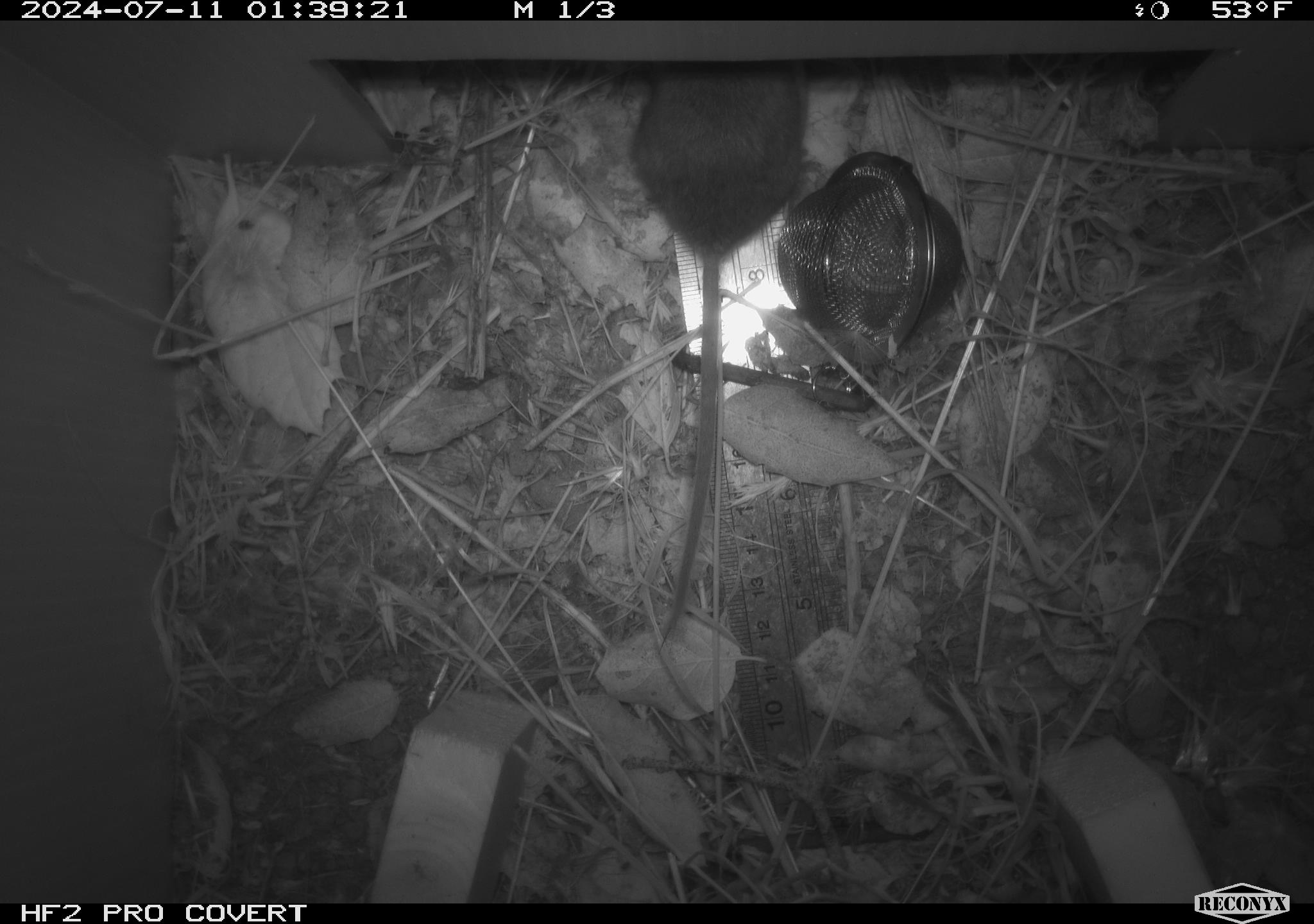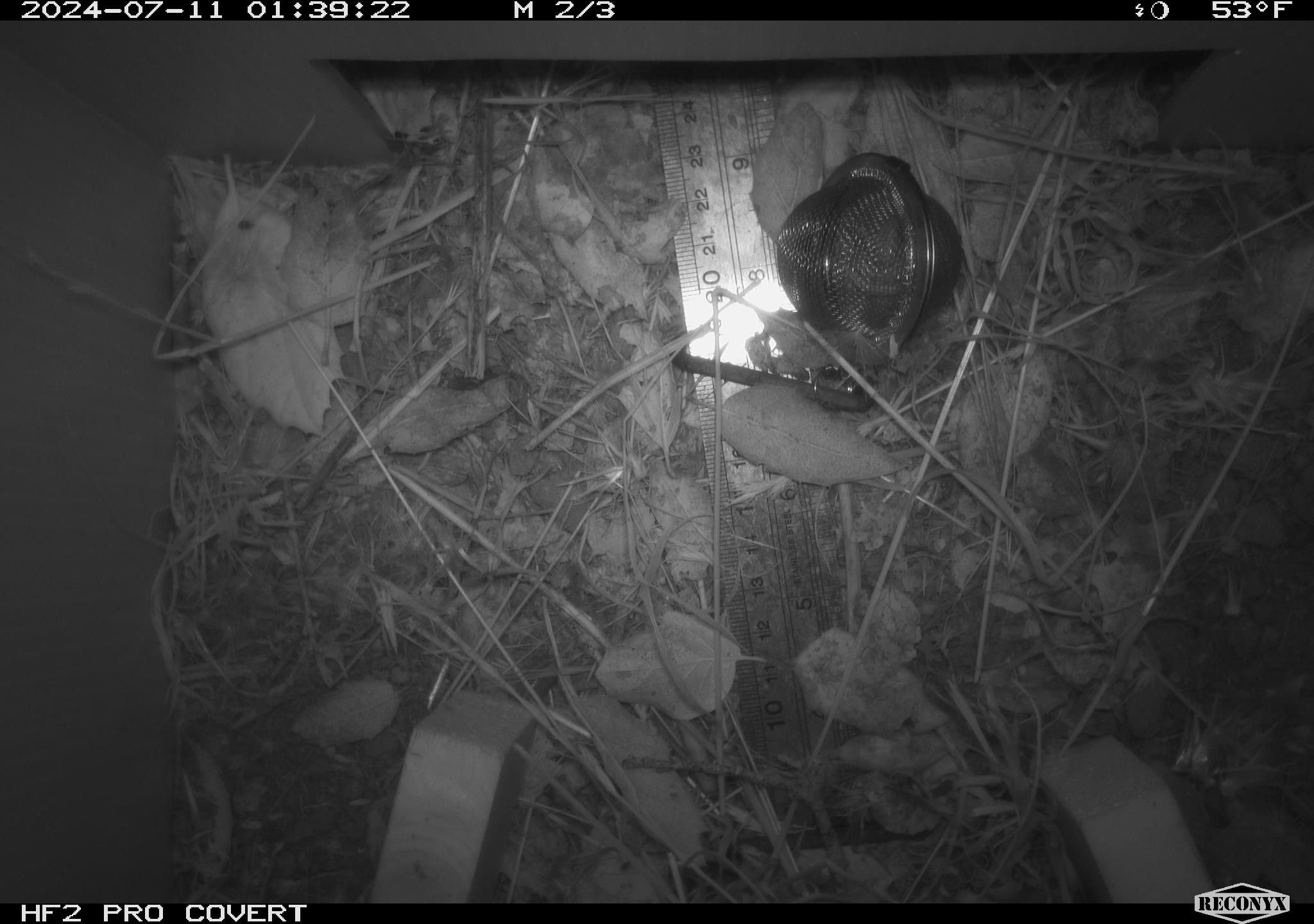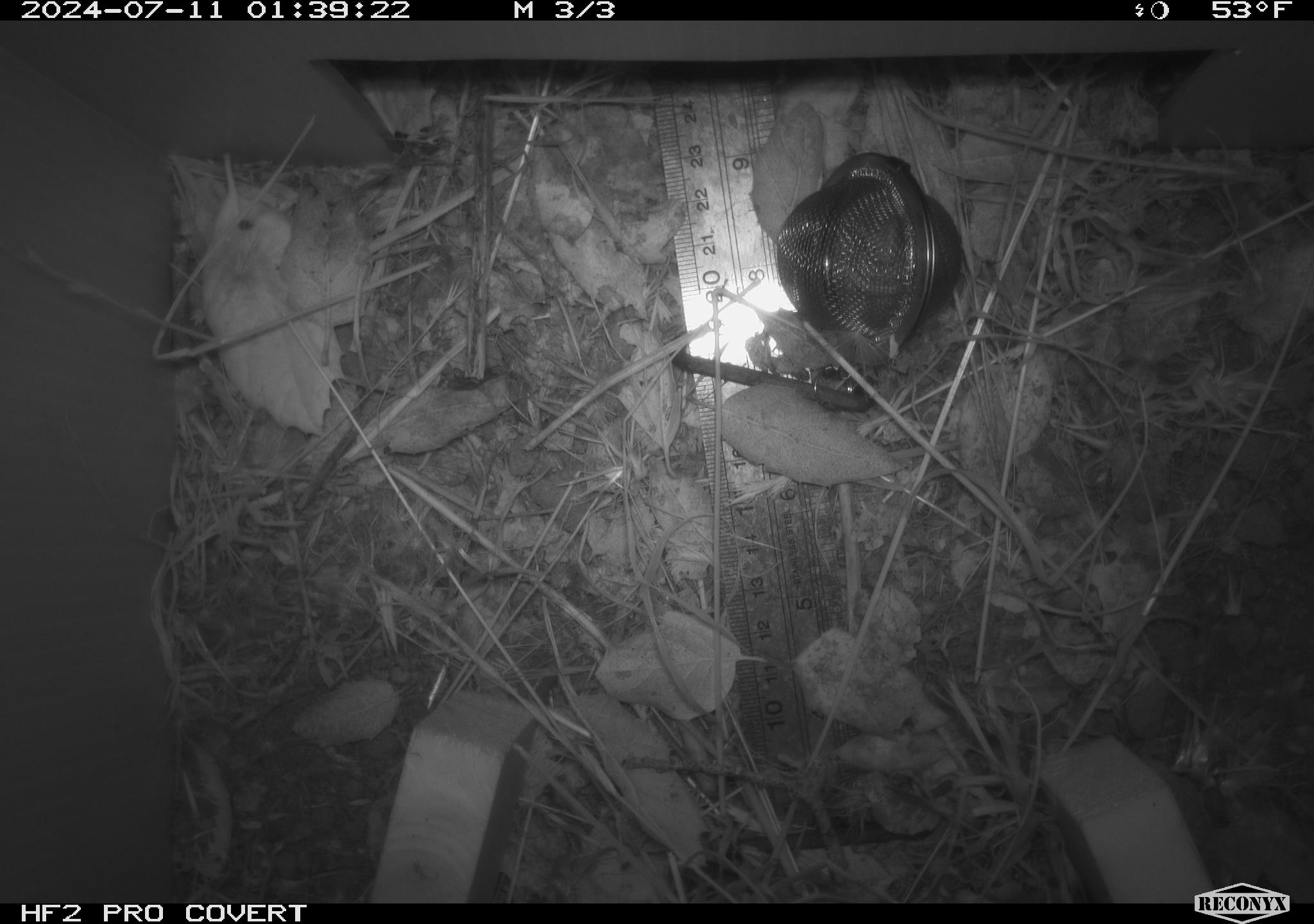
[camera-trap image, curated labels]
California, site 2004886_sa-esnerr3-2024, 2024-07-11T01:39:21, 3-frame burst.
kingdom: Animalia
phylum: Chordata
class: Mammalia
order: Rodentia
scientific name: Rodentia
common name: rodent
Rodent (Rodentia).